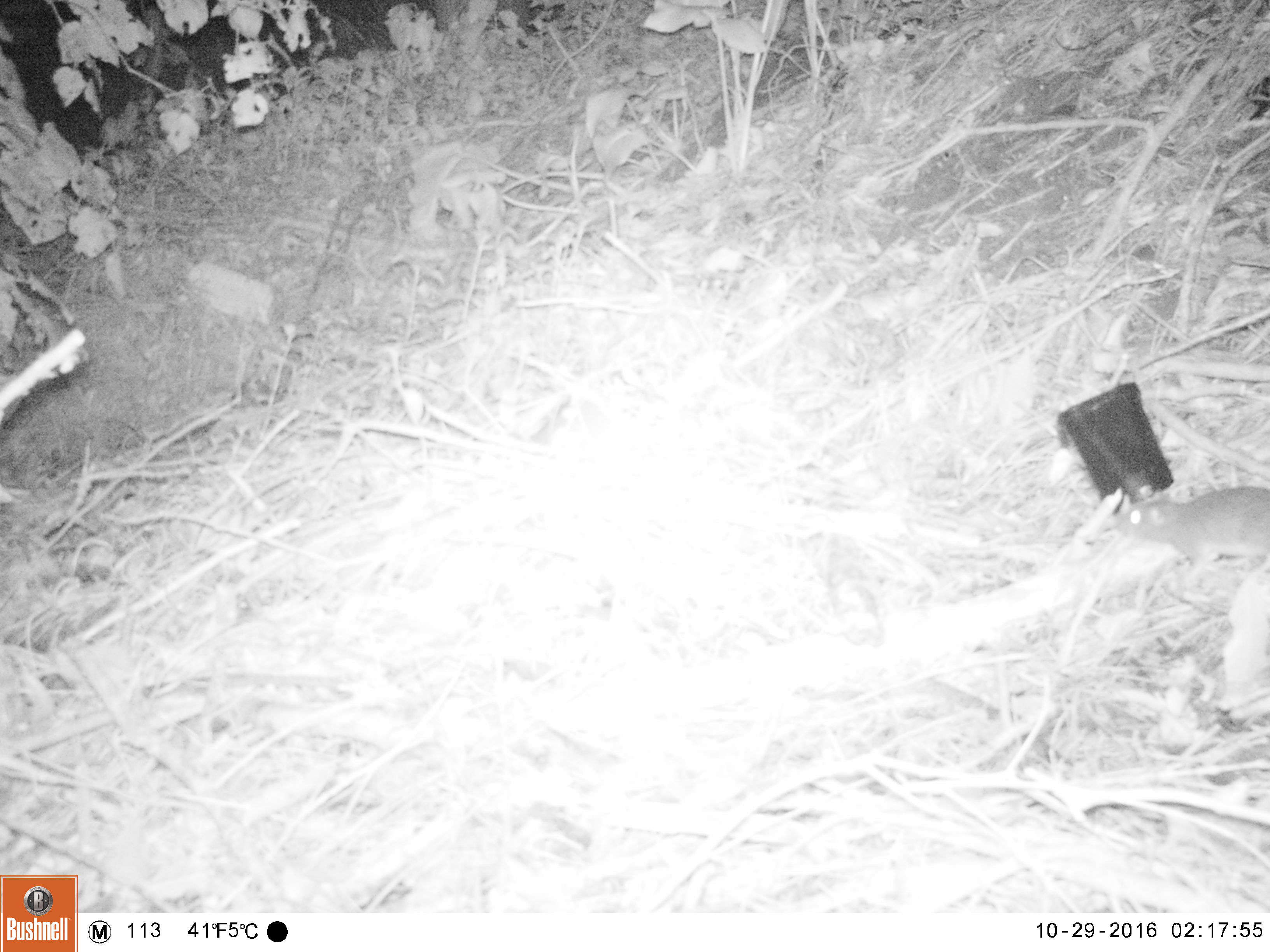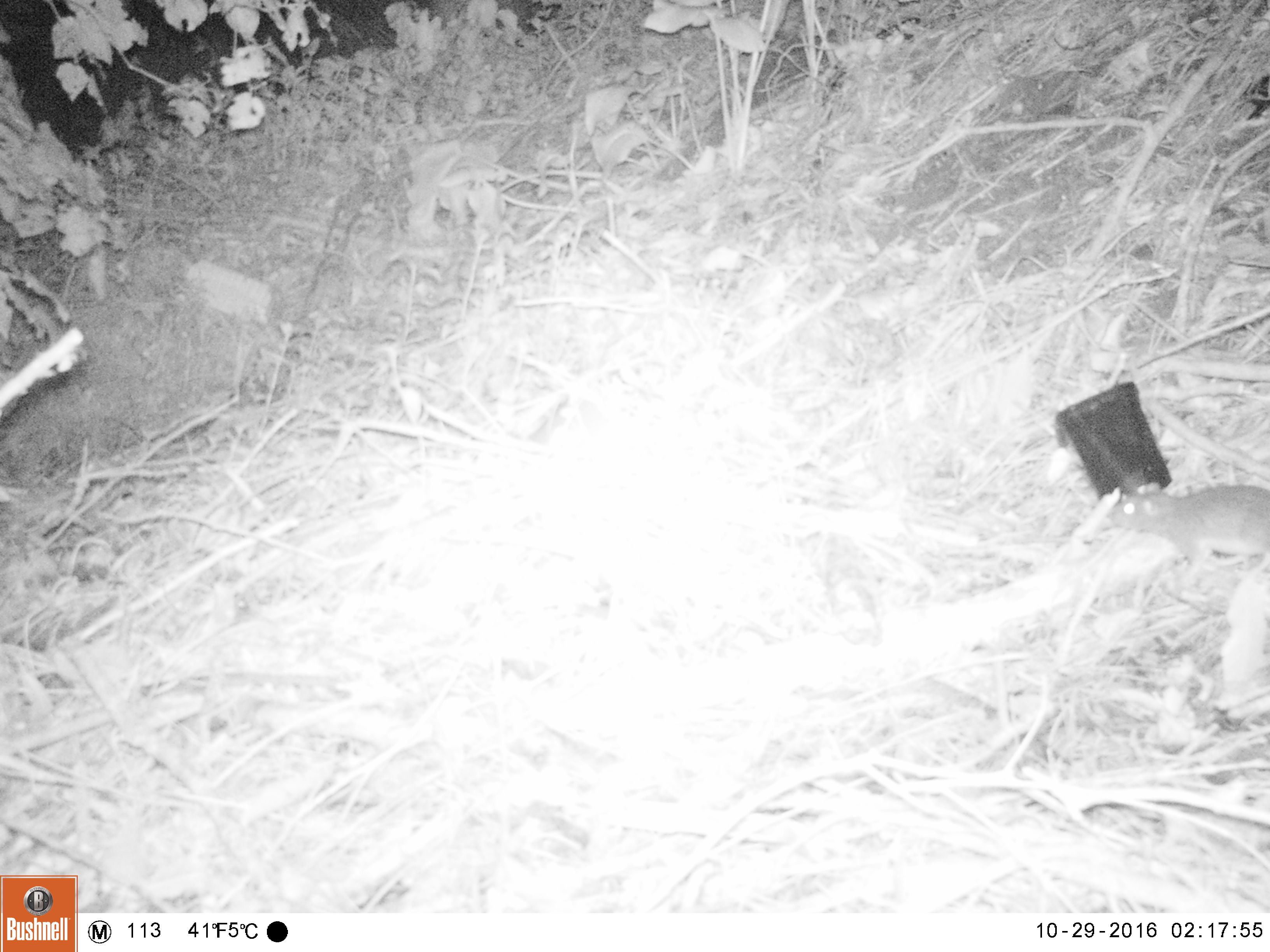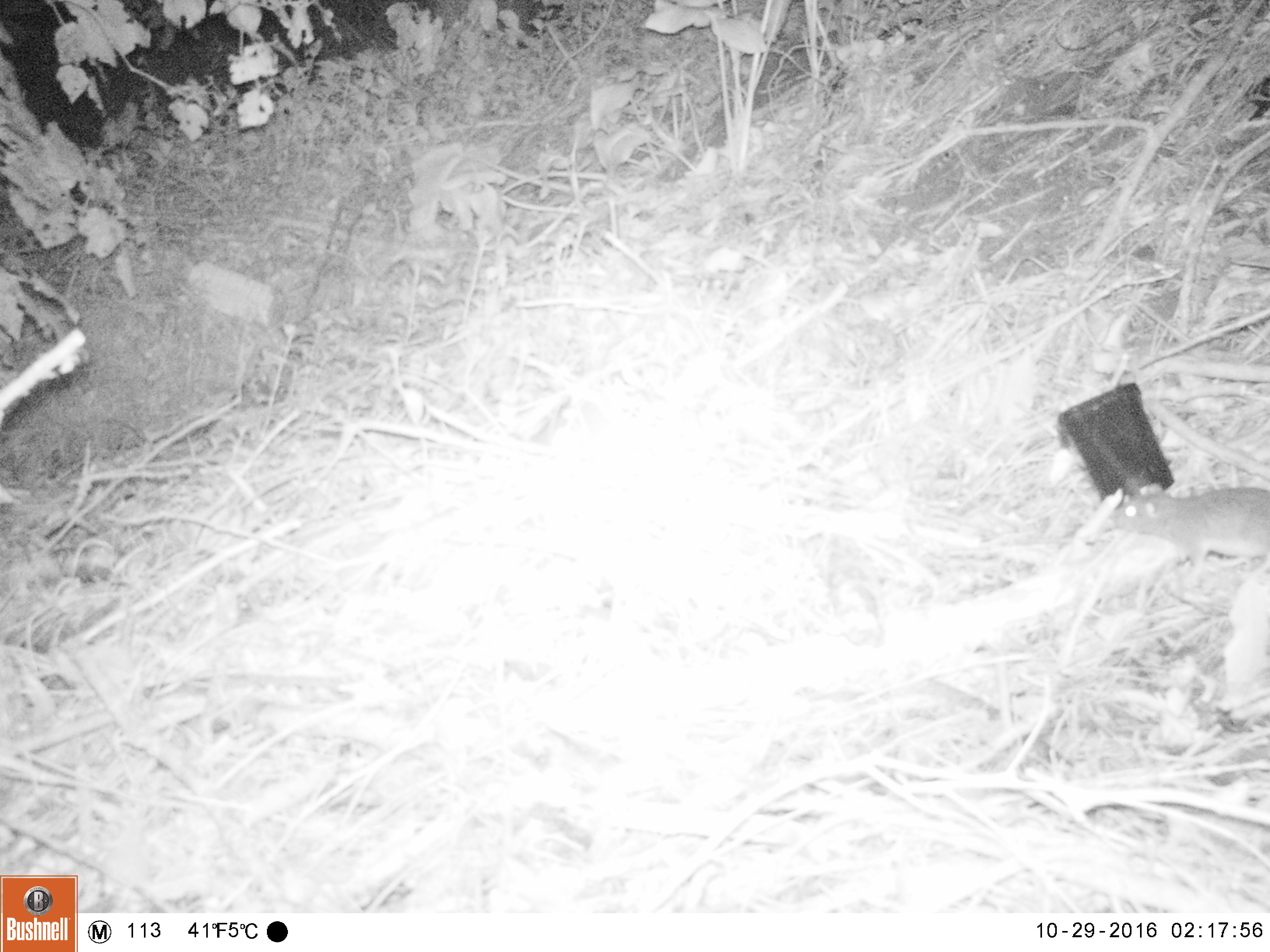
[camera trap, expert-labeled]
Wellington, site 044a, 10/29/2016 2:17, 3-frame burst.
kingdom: Animalia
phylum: Chordata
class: Mammalia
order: Rodentia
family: Muridae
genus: Rattus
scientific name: Rattus norvegicus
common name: norway rat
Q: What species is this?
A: Norway rat (Rattus norvegicus).